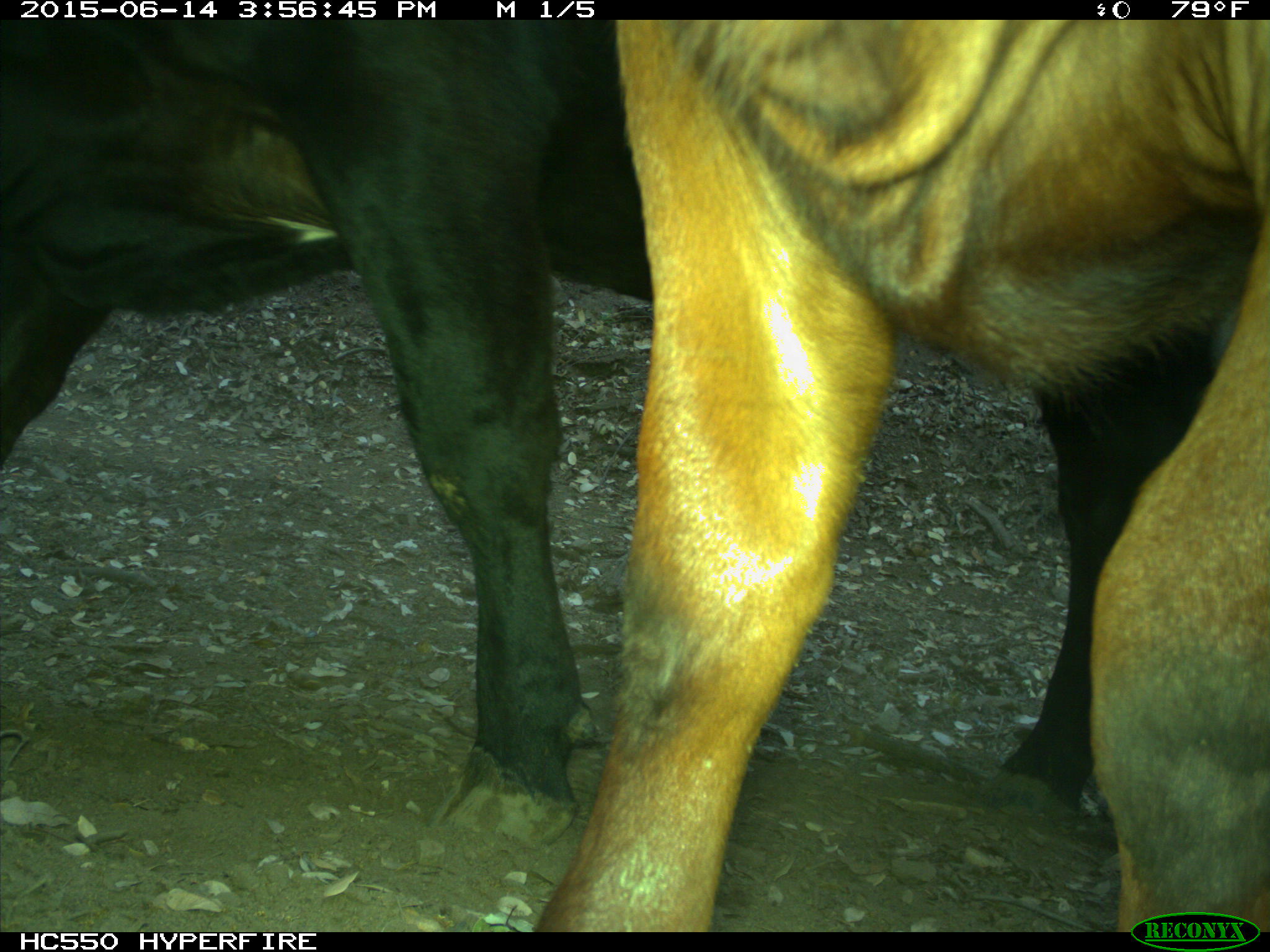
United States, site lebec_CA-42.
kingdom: Animalia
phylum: Chordata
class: Mammalia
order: Artiodactyla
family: Bovidae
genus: Bos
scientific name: Bos taurus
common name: domestic cow